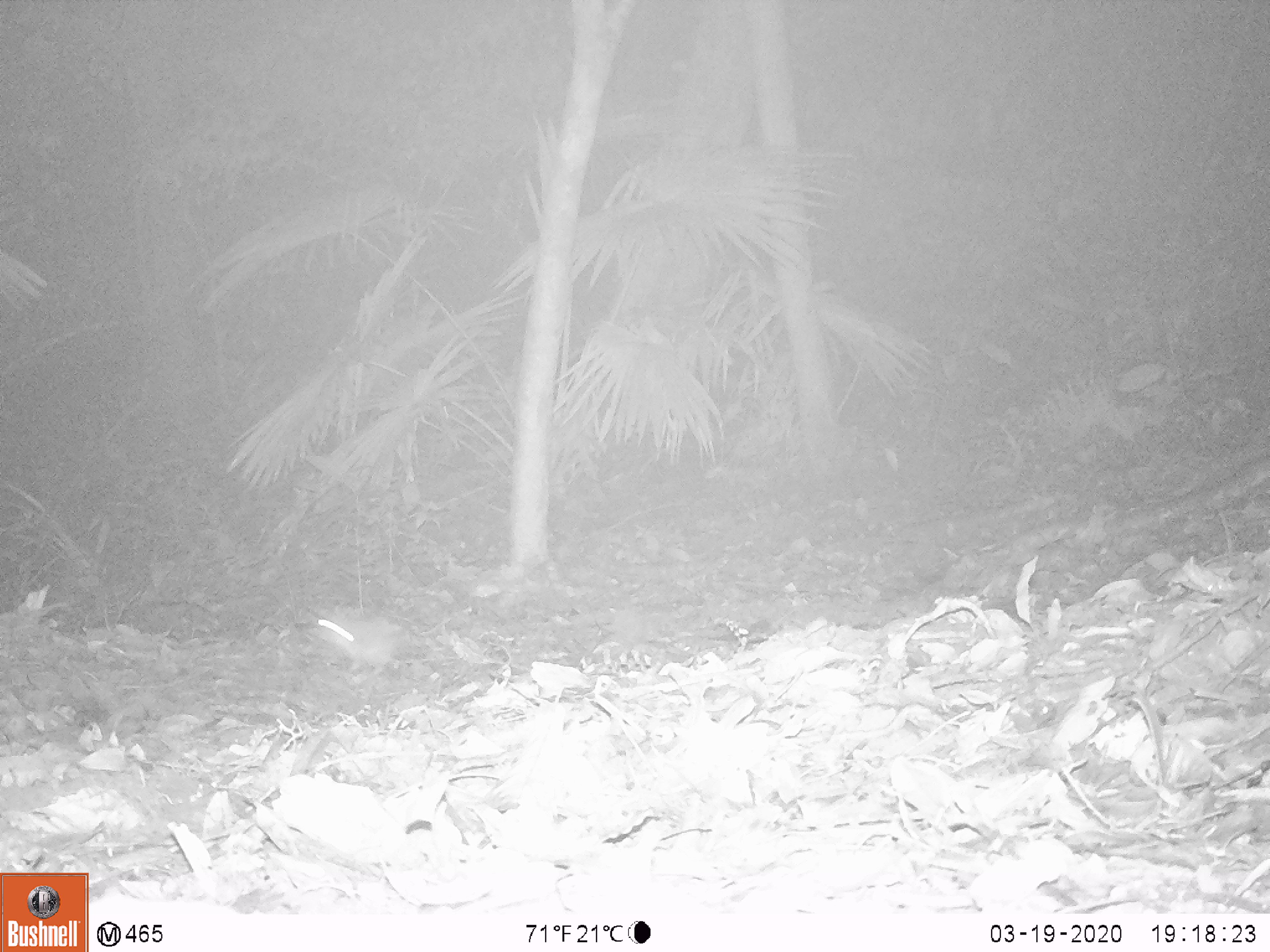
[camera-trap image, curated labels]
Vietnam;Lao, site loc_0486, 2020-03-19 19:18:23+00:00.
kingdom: Animalia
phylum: Chordata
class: Mammalia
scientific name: Mammalia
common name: mammal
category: unidentified small mammal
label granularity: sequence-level